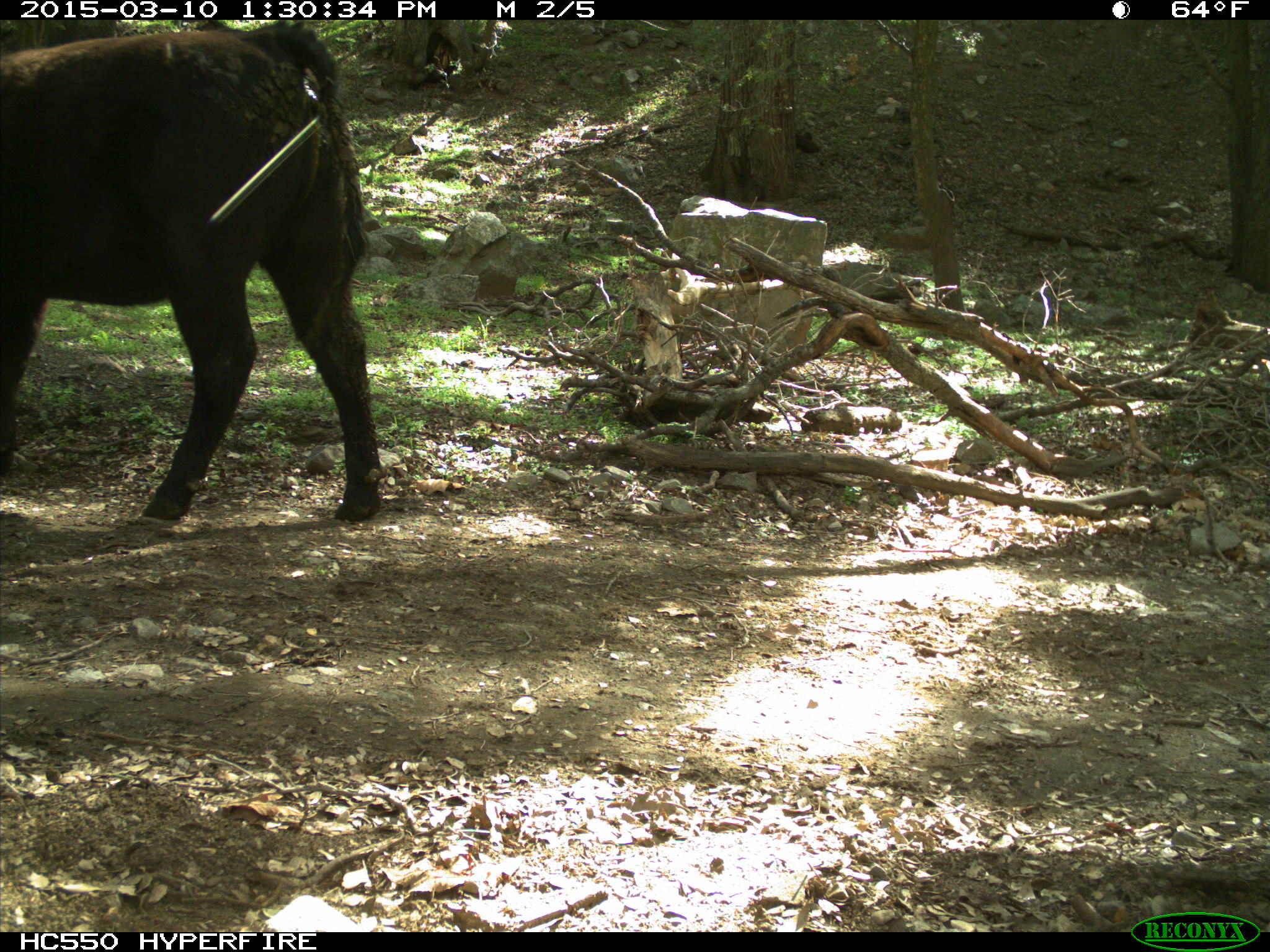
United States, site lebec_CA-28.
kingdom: Animalia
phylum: Chordata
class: Mammalia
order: Artiodactyla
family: Bovidae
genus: Bos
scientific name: Bos taurus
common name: domestic cow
Bos taurus (domestic cow).